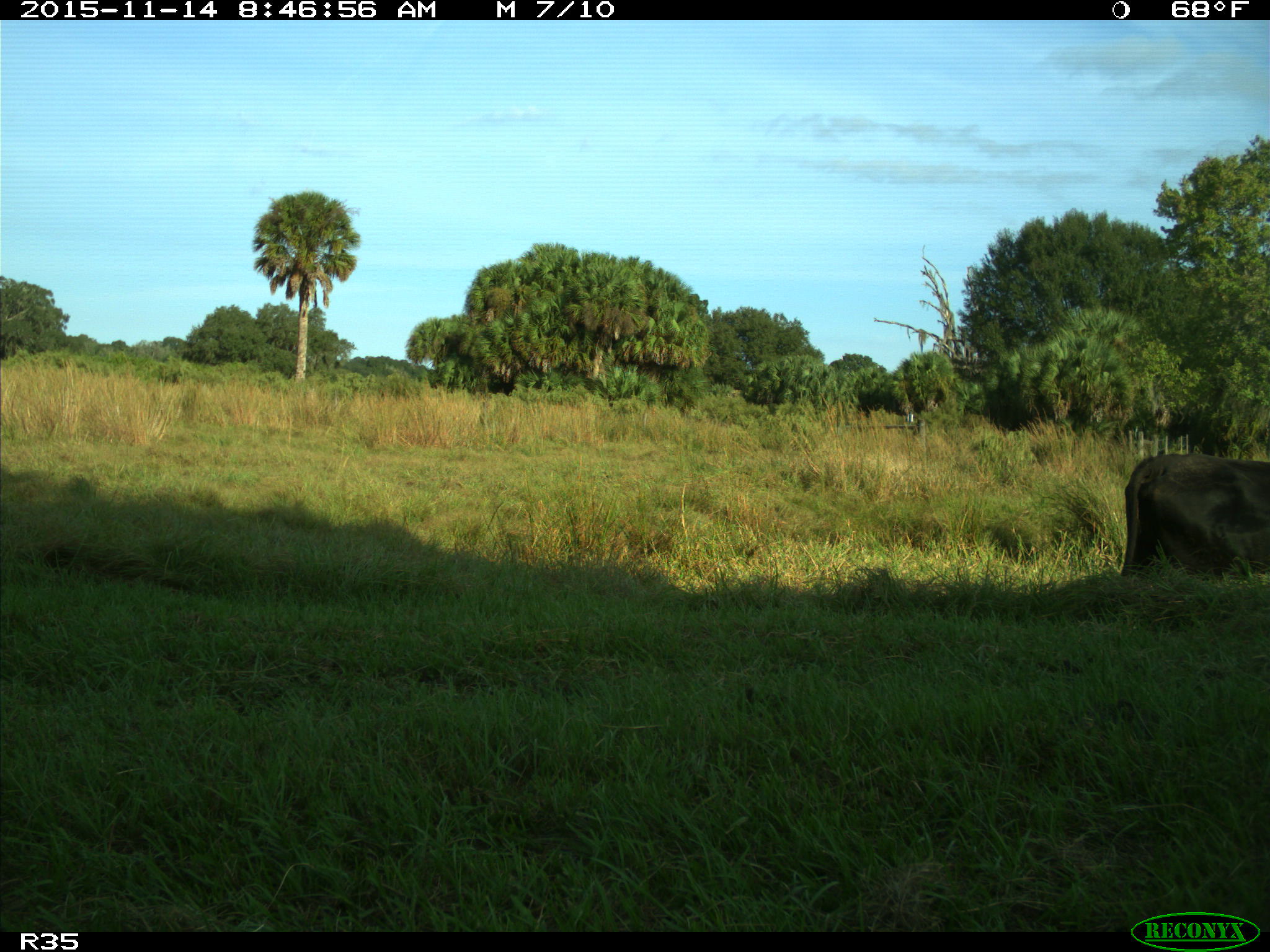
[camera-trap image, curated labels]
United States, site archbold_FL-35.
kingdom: Animalia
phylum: Chordata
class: Mammalia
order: Artiodactyla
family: Bovidae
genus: Bos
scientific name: Bos taurus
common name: domestic cow